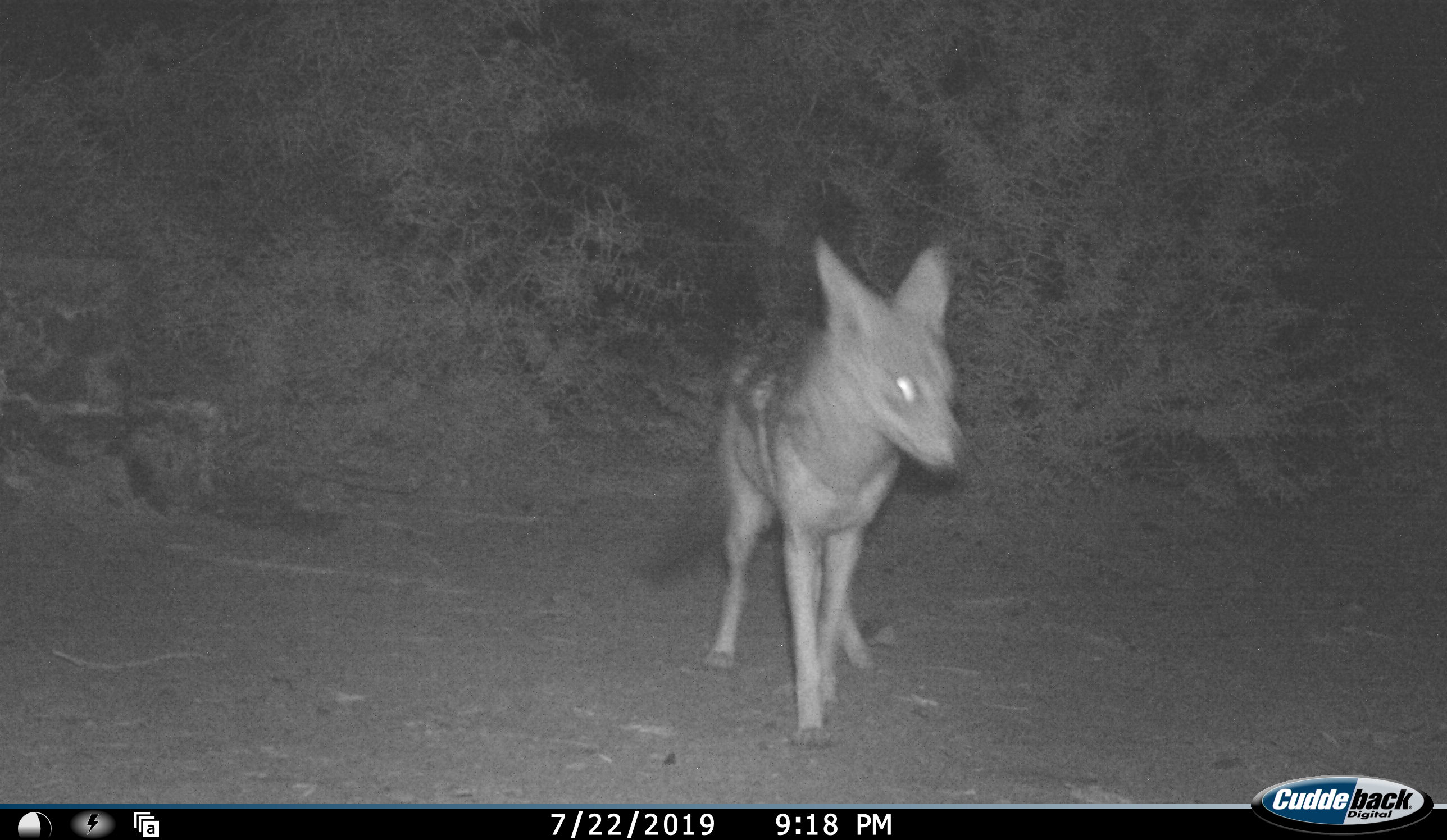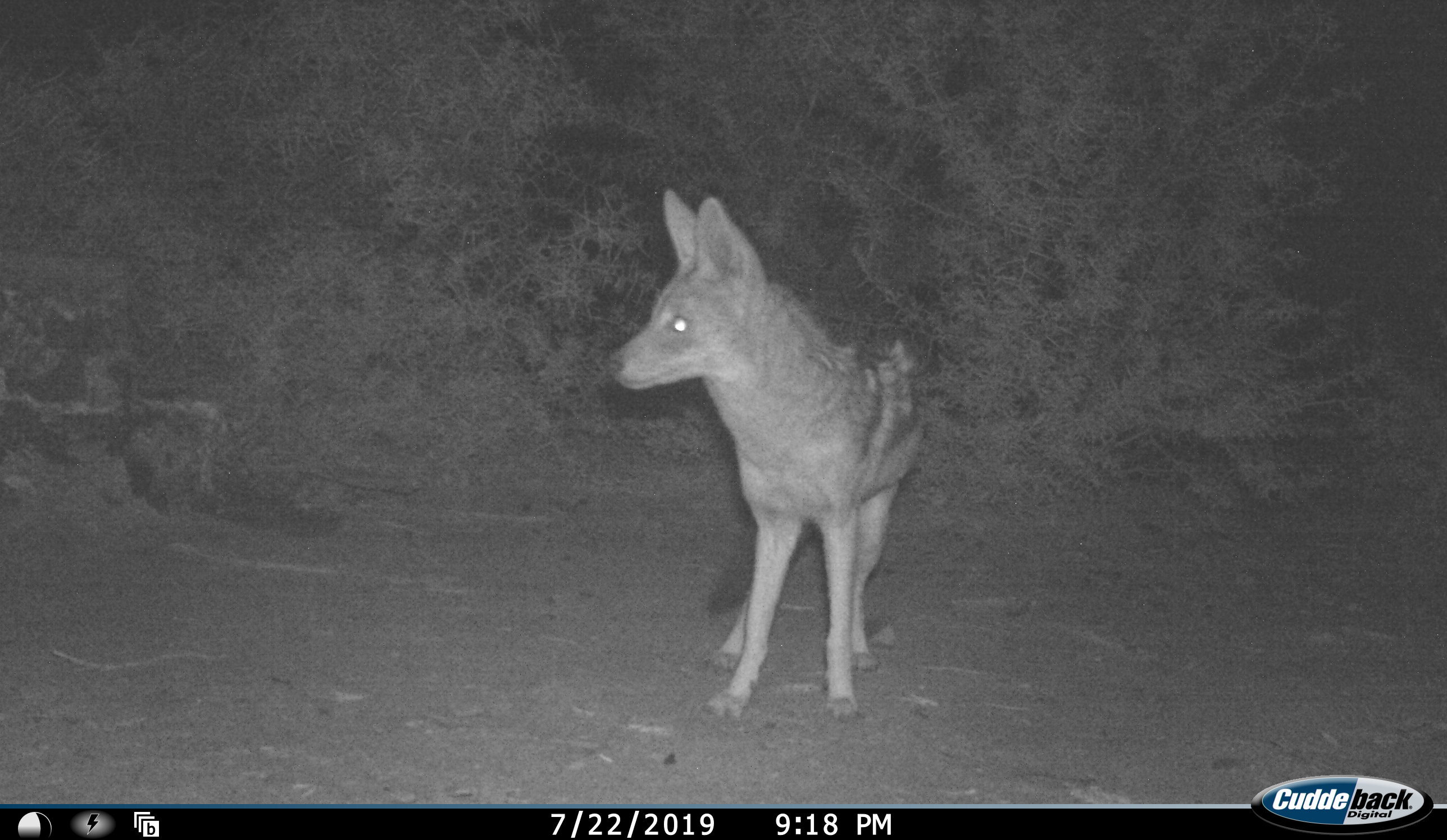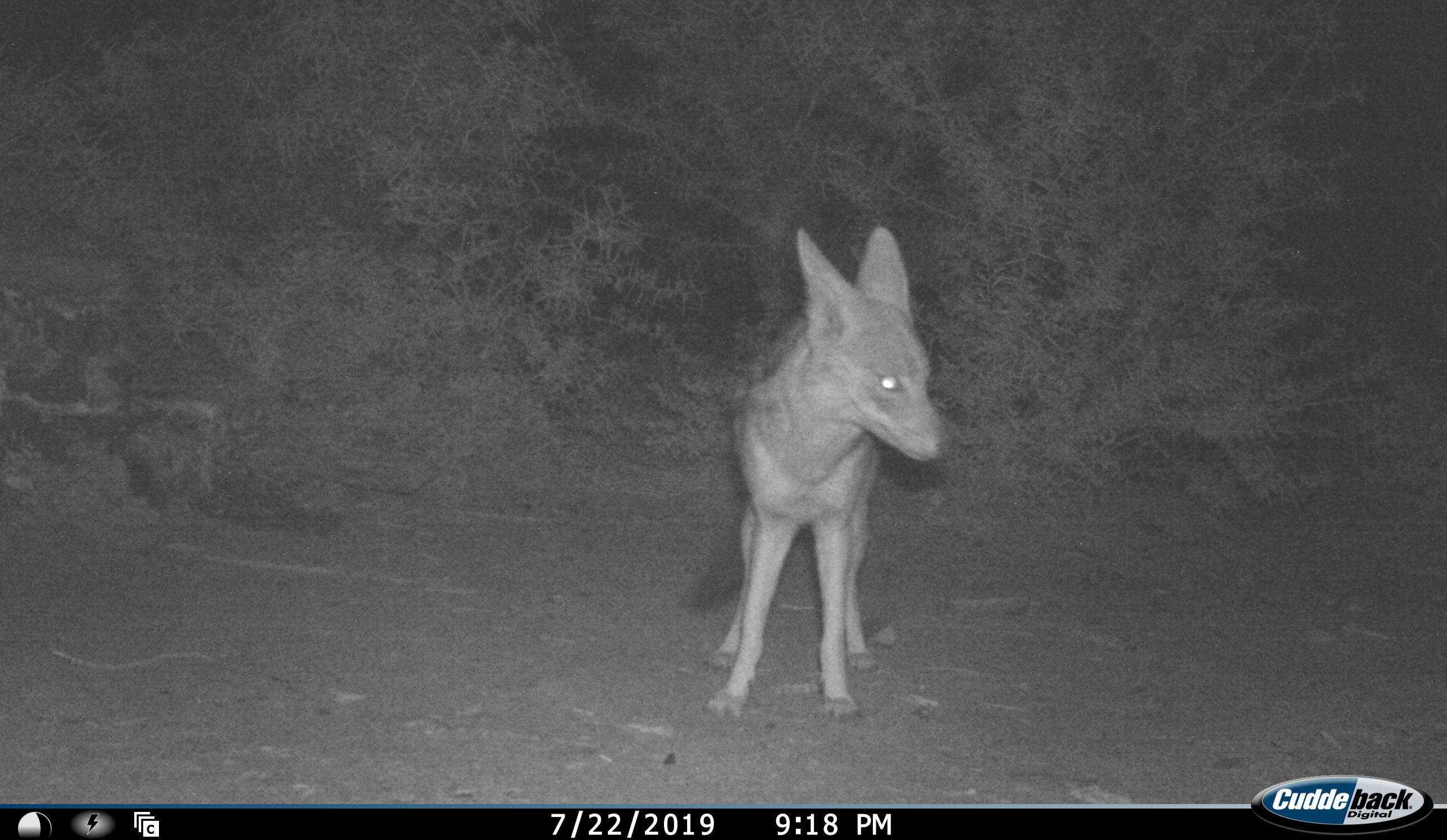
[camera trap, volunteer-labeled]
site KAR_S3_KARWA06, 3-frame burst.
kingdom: Animalia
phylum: Chordata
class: Mammalia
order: Carnivora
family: Canidae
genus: Lupulella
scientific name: Lupulella mesomelas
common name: black-backed jackal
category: jackalblackbacked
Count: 1.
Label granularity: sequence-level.